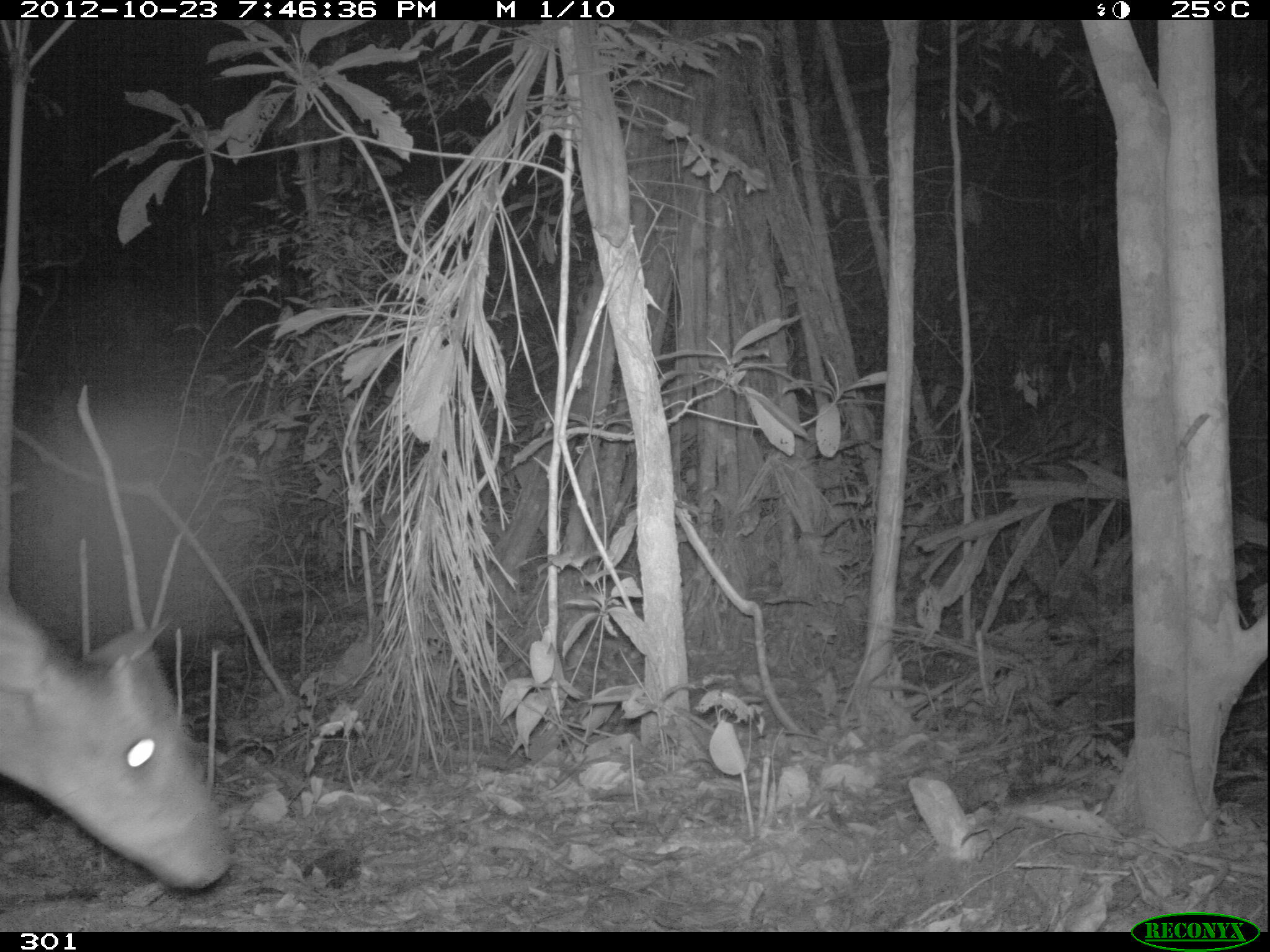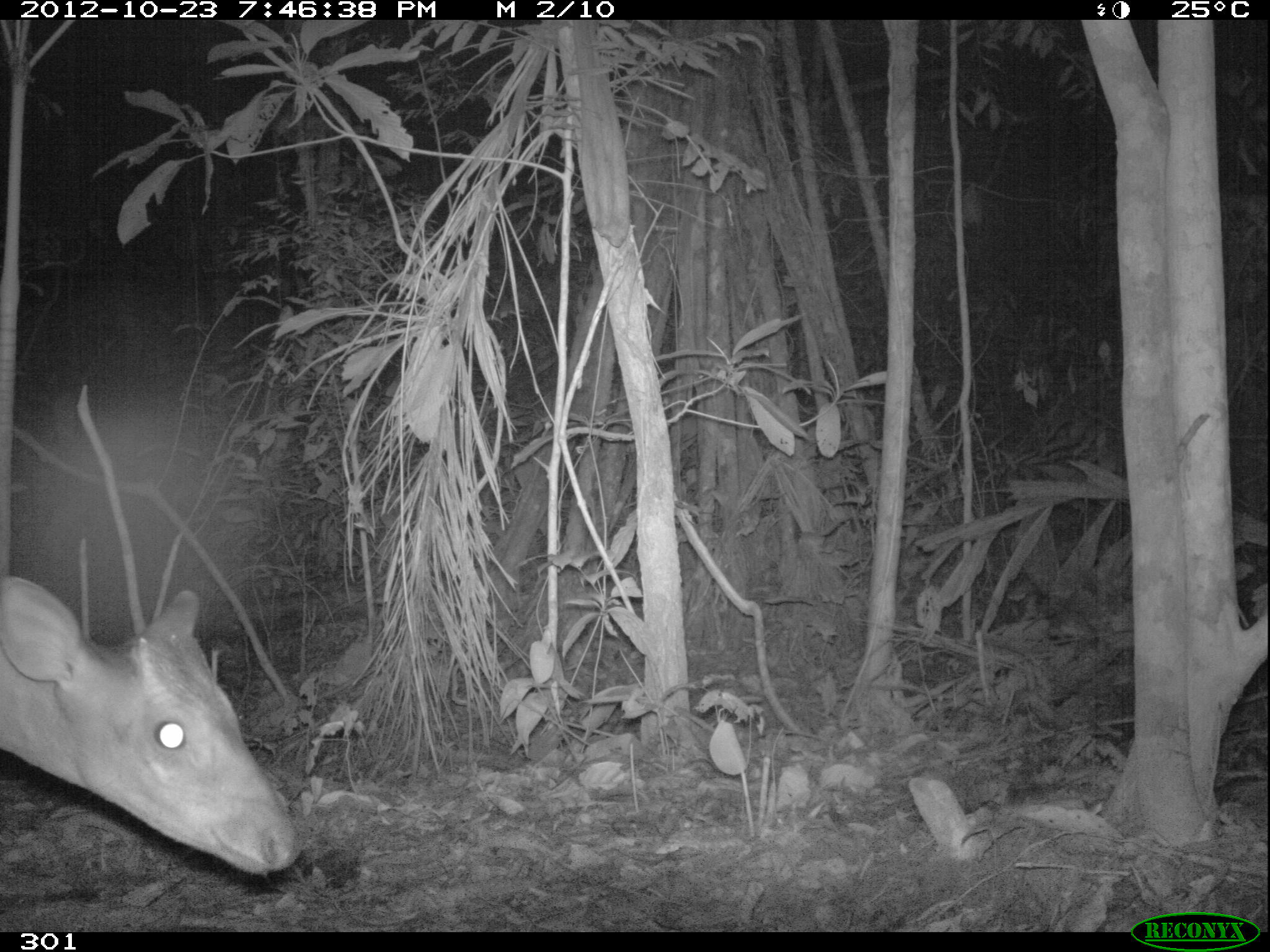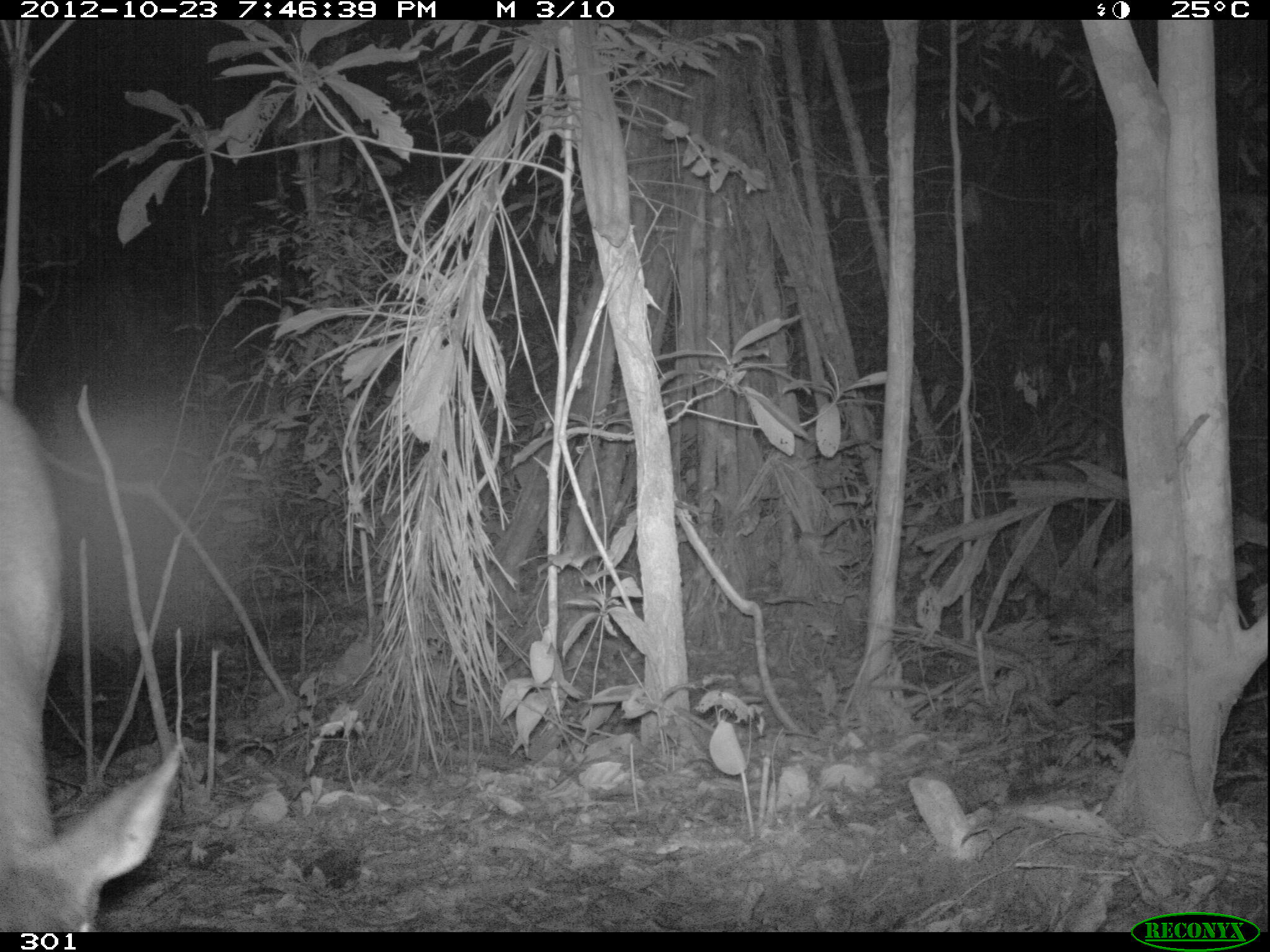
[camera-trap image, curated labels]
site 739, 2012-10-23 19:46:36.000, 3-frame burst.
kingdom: Animalia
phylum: Chordata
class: Mammalia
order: Artiodactyla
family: Cervidae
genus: Mazama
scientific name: Mazama americana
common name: red brocket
Mazama americana (red brocket).